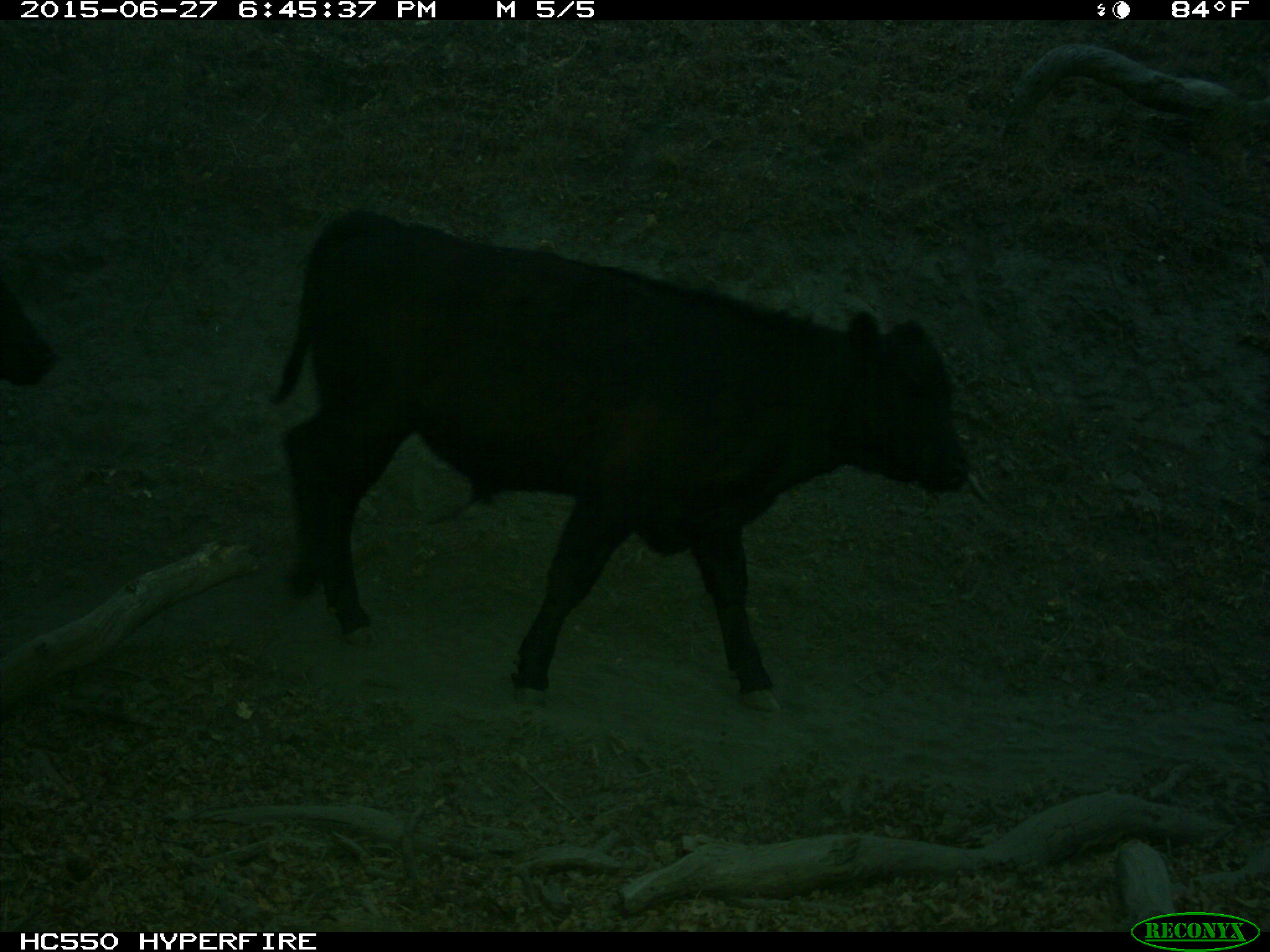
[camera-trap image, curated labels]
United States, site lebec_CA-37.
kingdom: Animalia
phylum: Chordata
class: Mammalia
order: Artiodactyla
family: Bovidae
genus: Bos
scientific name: Bos taurus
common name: domestic cow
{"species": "Bos taurus (domestic cow)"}